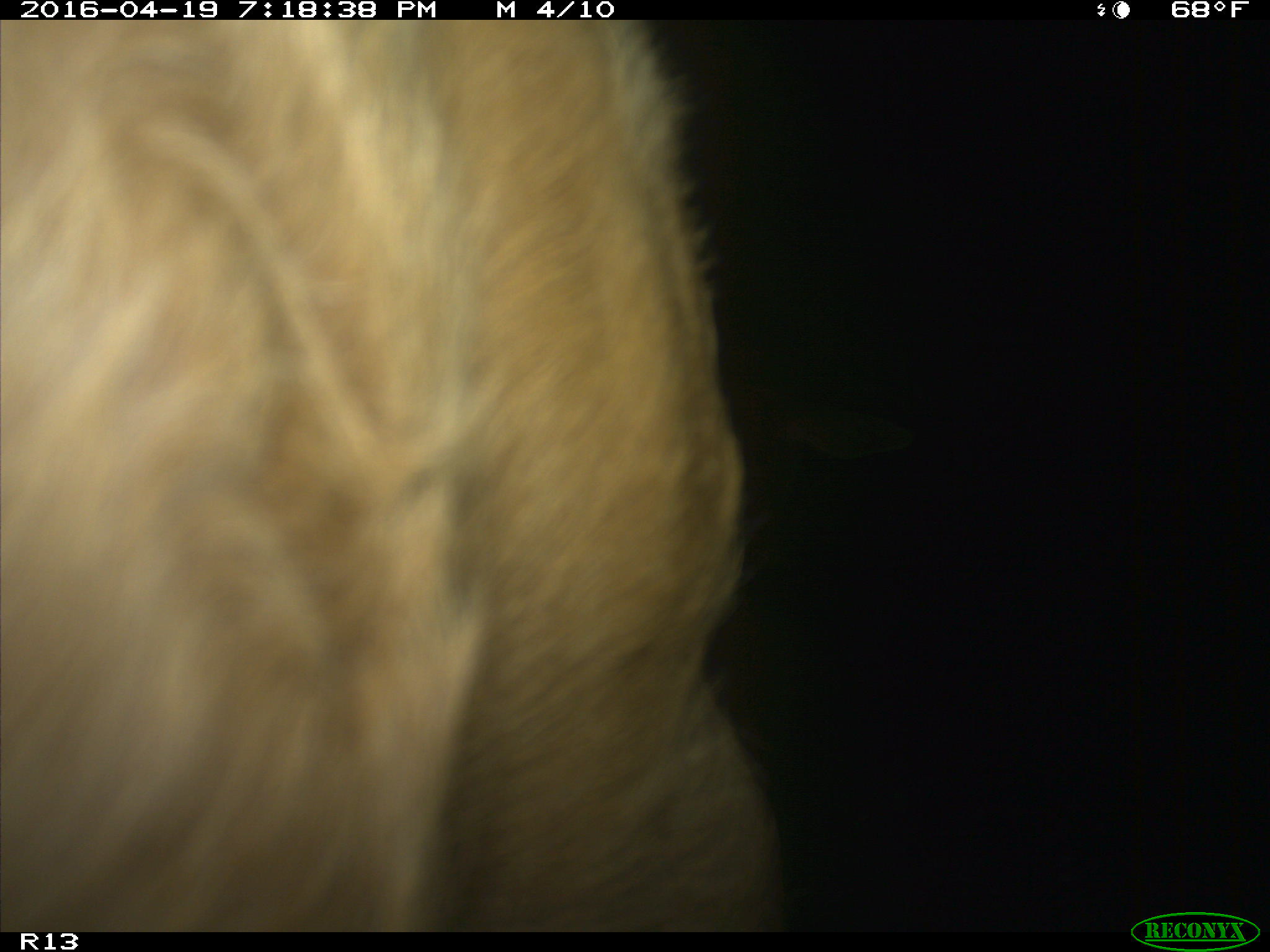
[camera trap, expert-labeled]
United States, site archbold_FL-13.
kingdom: Animalia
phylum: Chordata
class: Mammalia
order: Artiodactyla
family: Bovidae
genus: Bos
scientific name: Bos taurus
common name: domestic cow